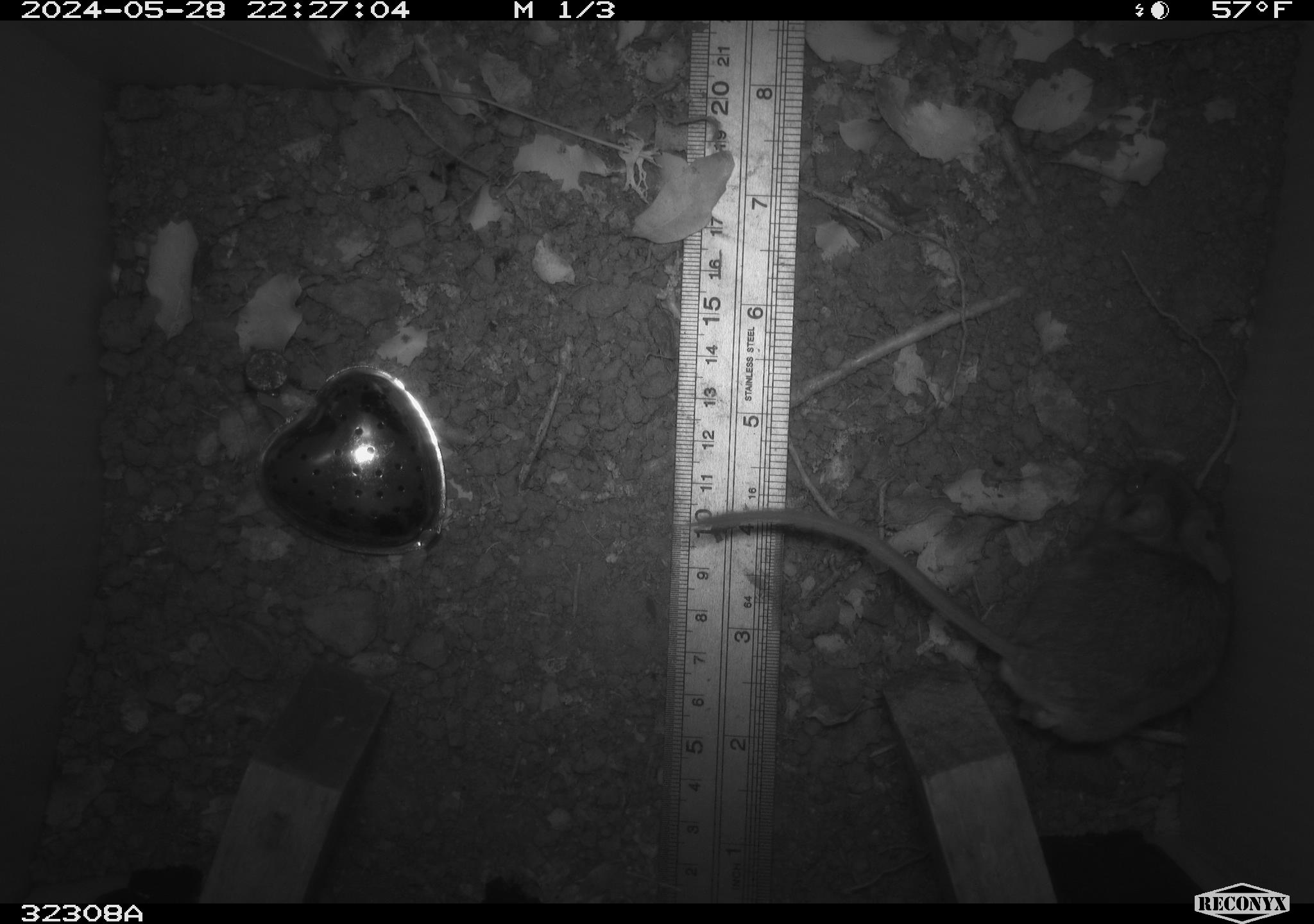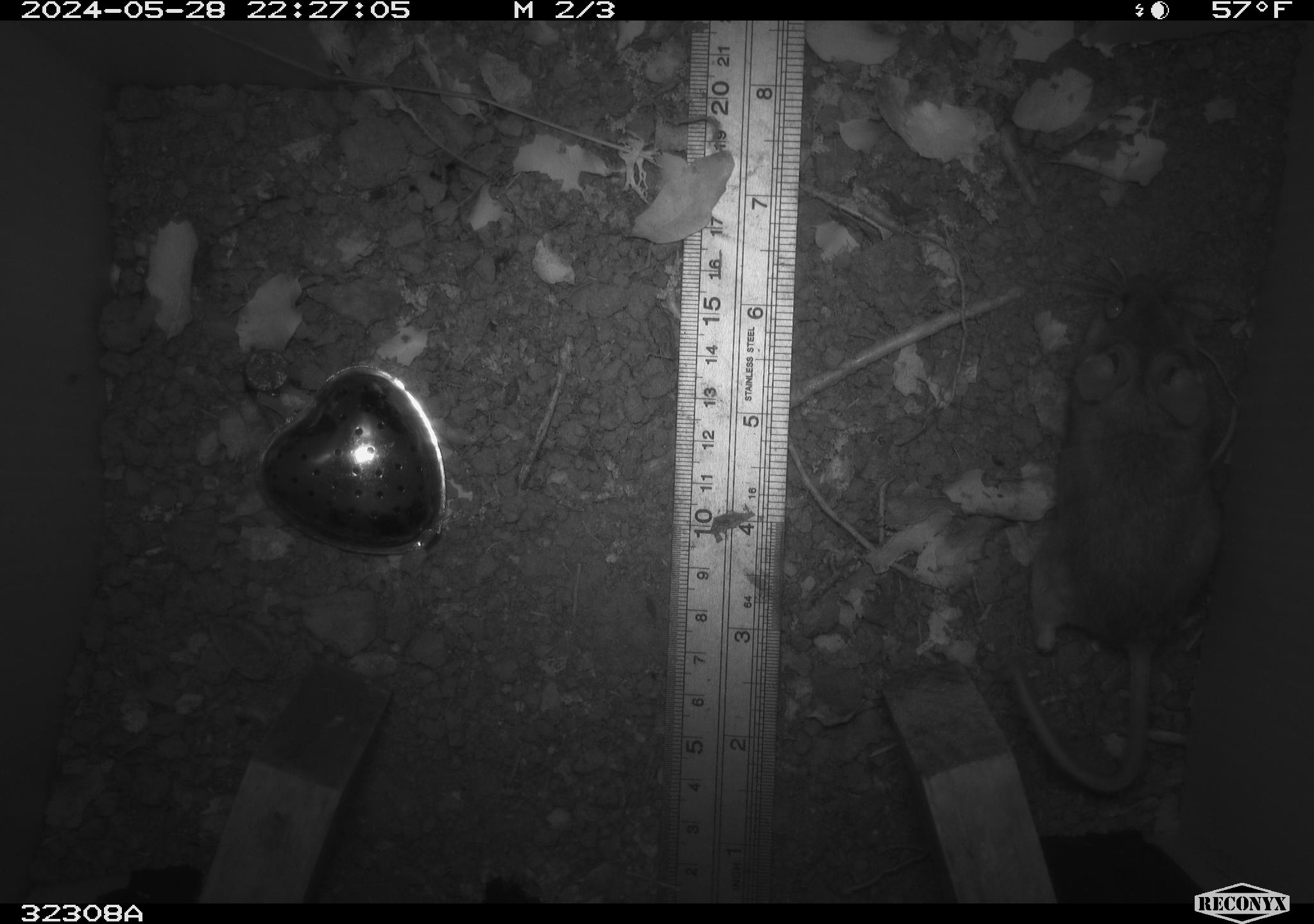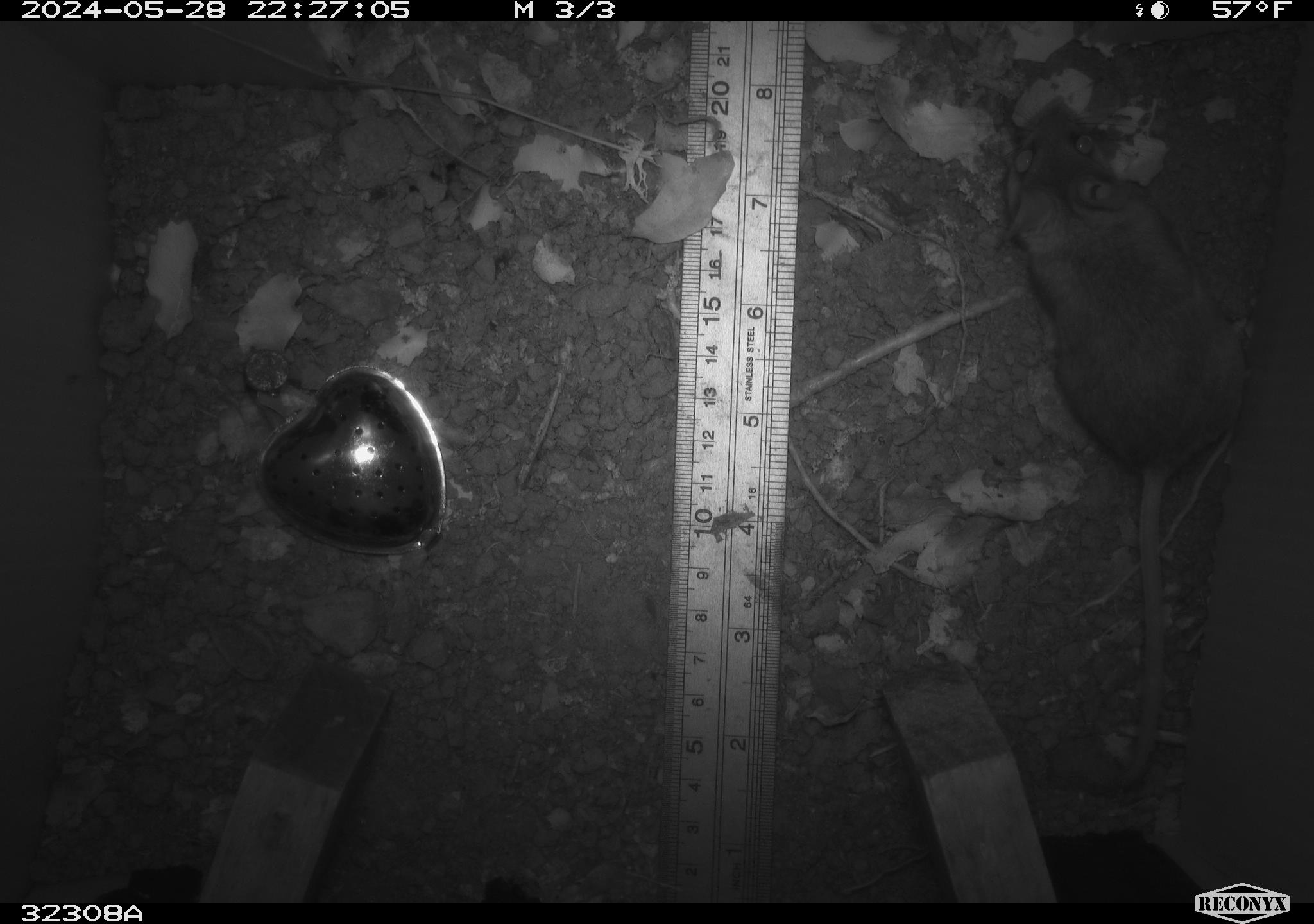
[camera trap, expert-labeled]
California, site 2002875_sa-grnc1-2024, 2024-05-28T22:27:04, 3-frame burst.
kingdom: Animalia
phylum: Chordata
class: Mammalia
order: Rodentia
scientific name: Rodentia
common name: rodent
Rodent (Rodentia).